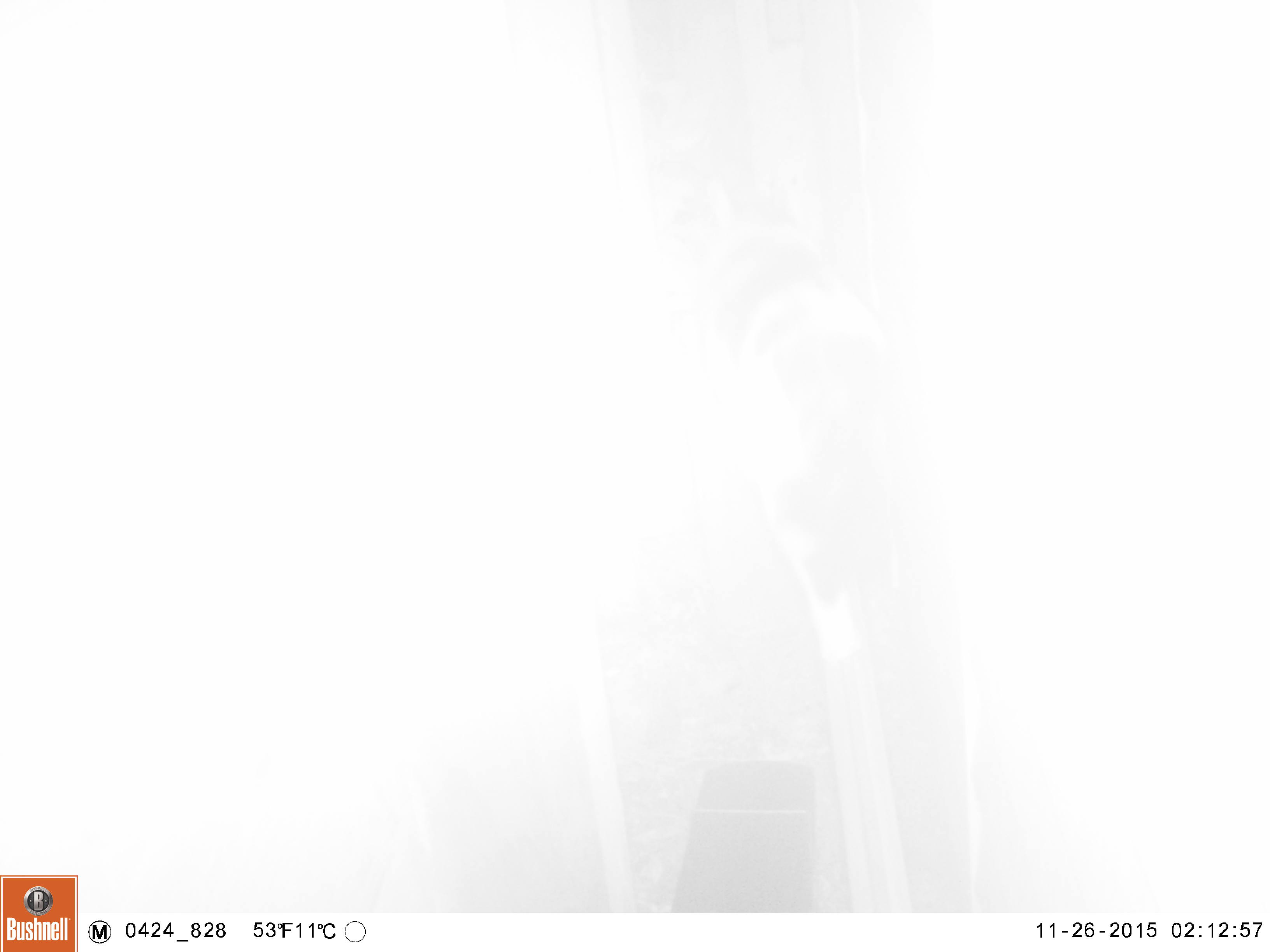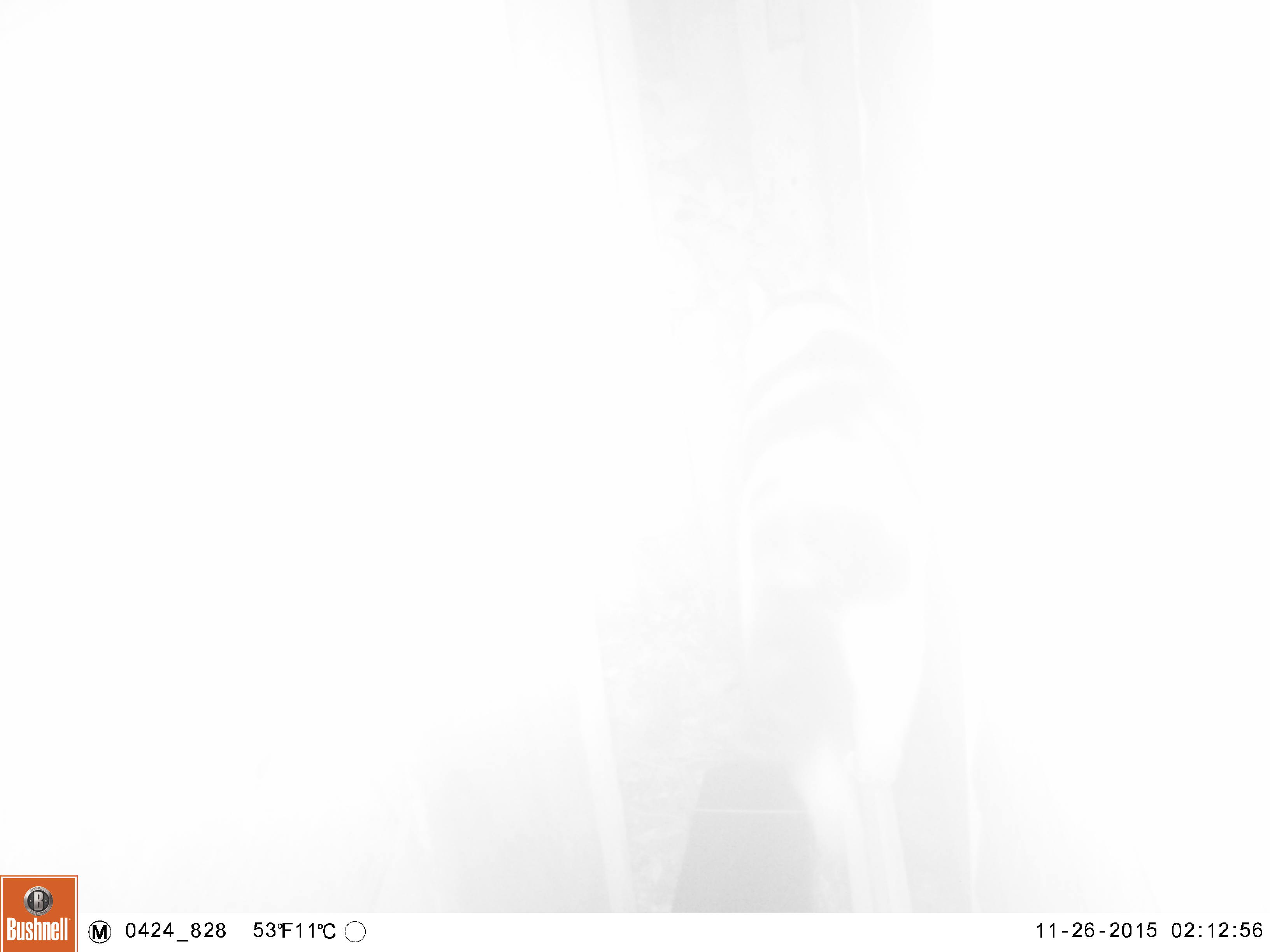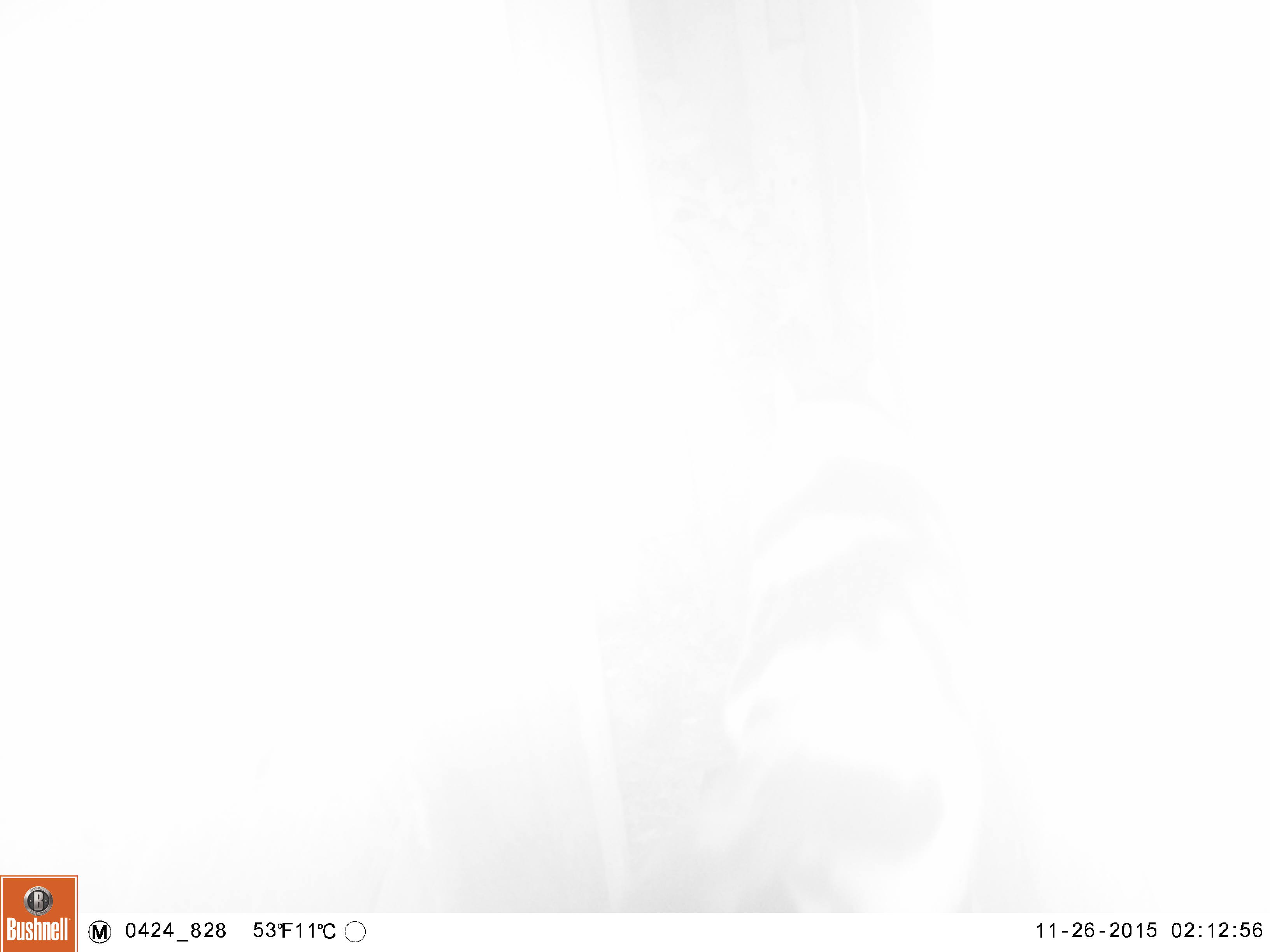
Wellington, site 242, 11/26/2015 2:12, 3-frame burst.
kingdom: Animalia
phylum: Chordata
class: Mammalia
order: Carnivora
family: Felidae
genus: Felis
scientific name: Felis catus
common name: cat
Cat (Felis catus).